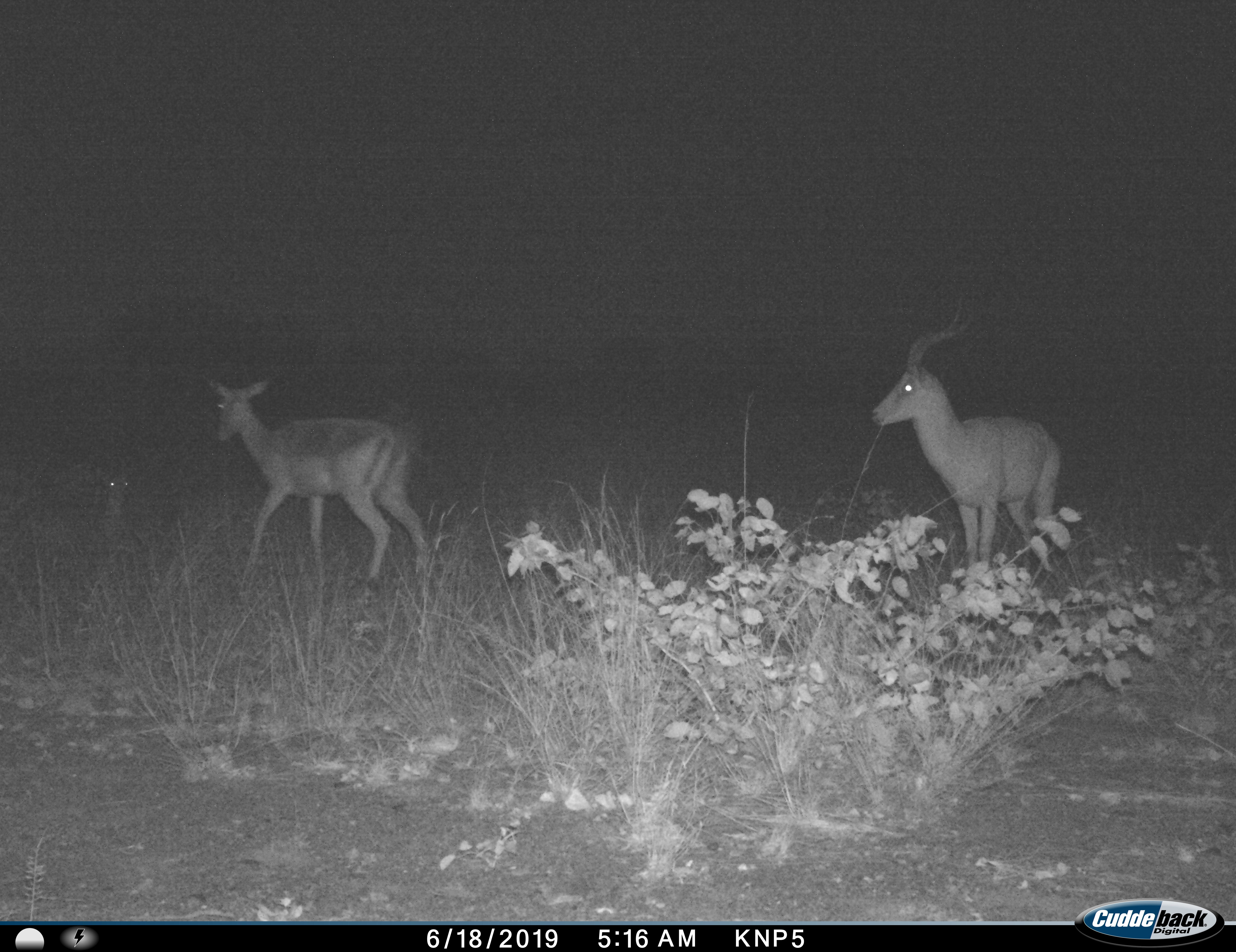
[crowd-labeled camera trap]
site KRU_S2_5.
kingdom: Animalia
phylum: Chordata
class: Mammalia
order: Artiodactyla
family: Bovidae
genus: Aepyceros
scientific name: Aepyceros melampus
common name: impala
Impala (Aepyceros melampus), count 3. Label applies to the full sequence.